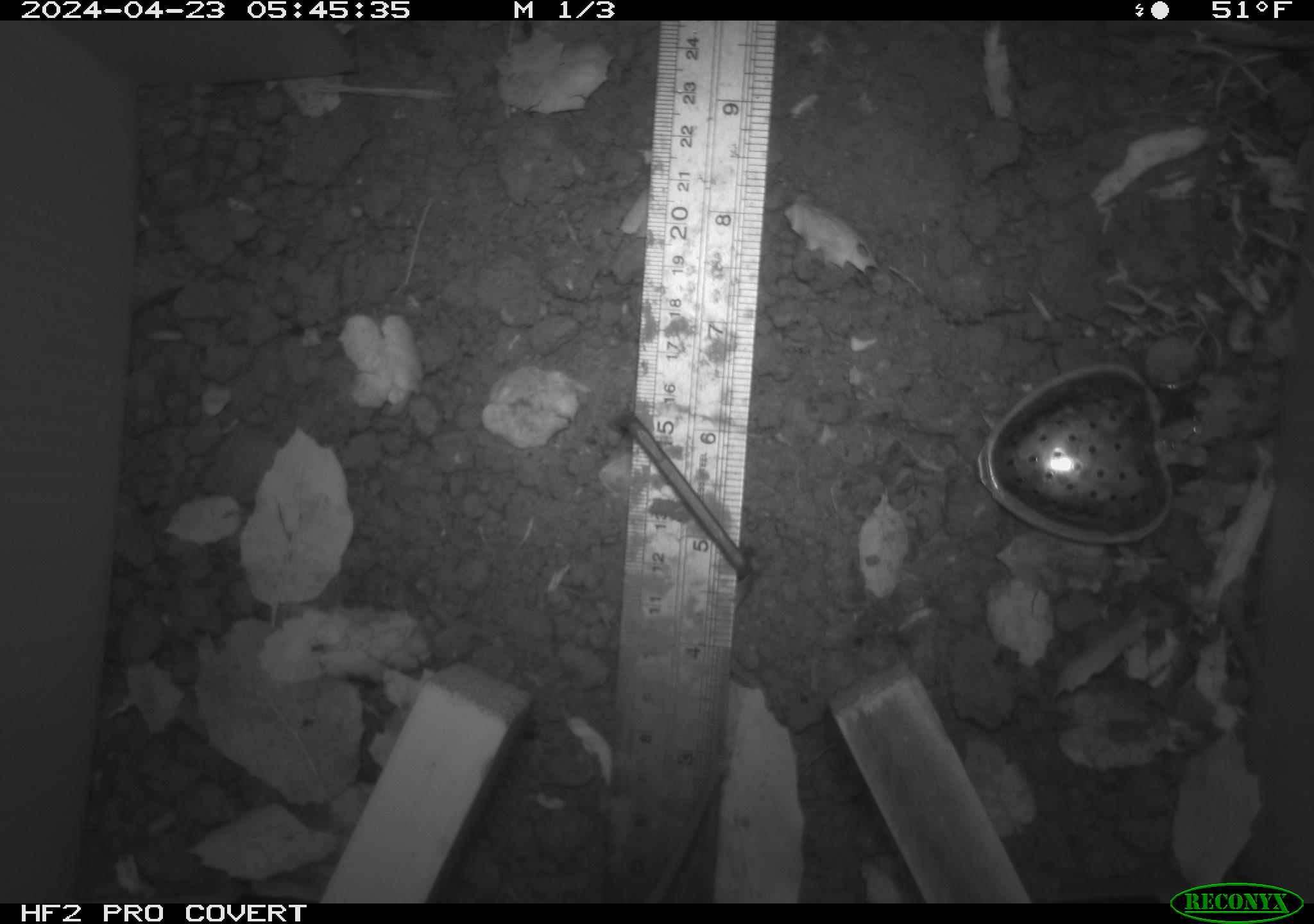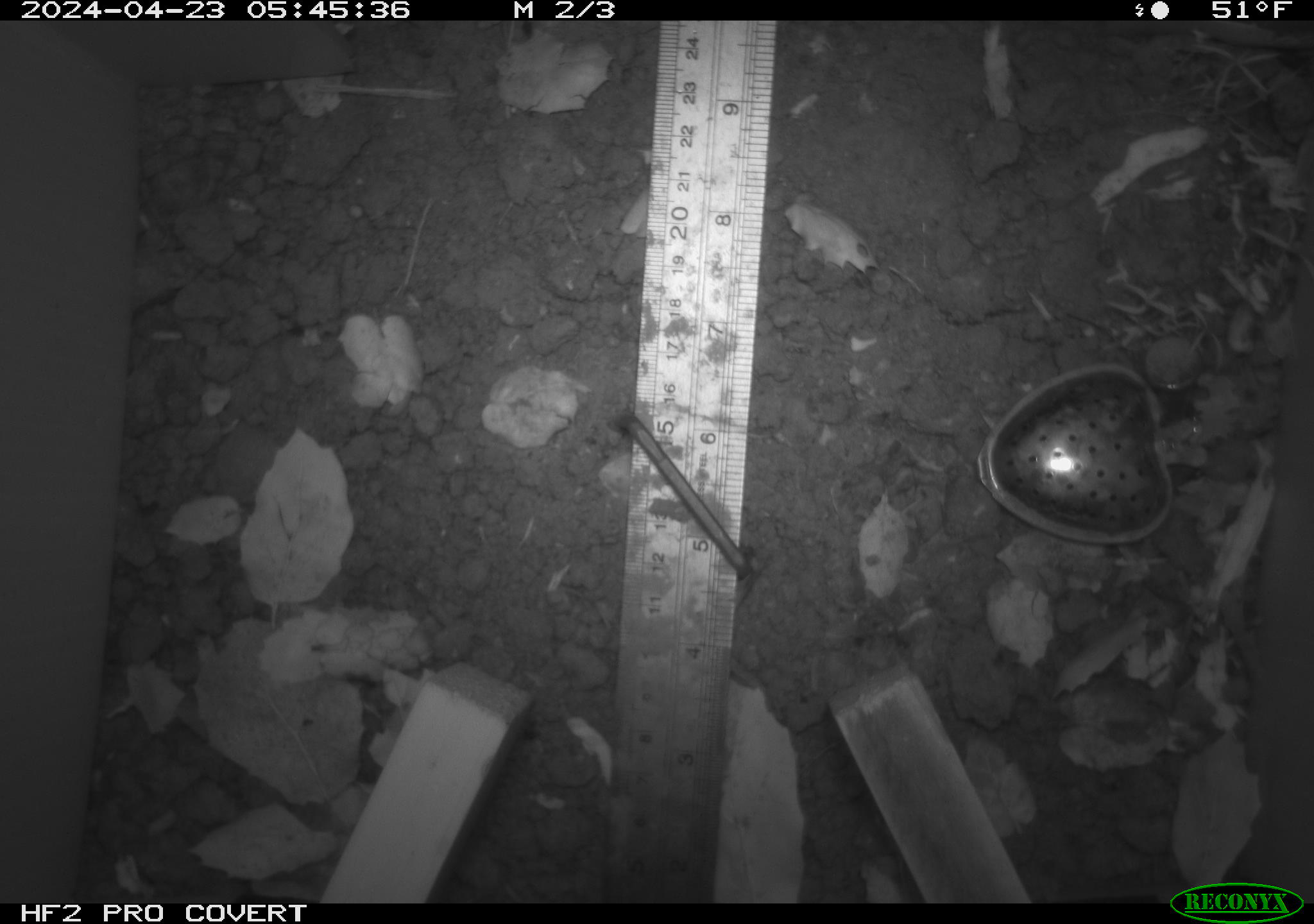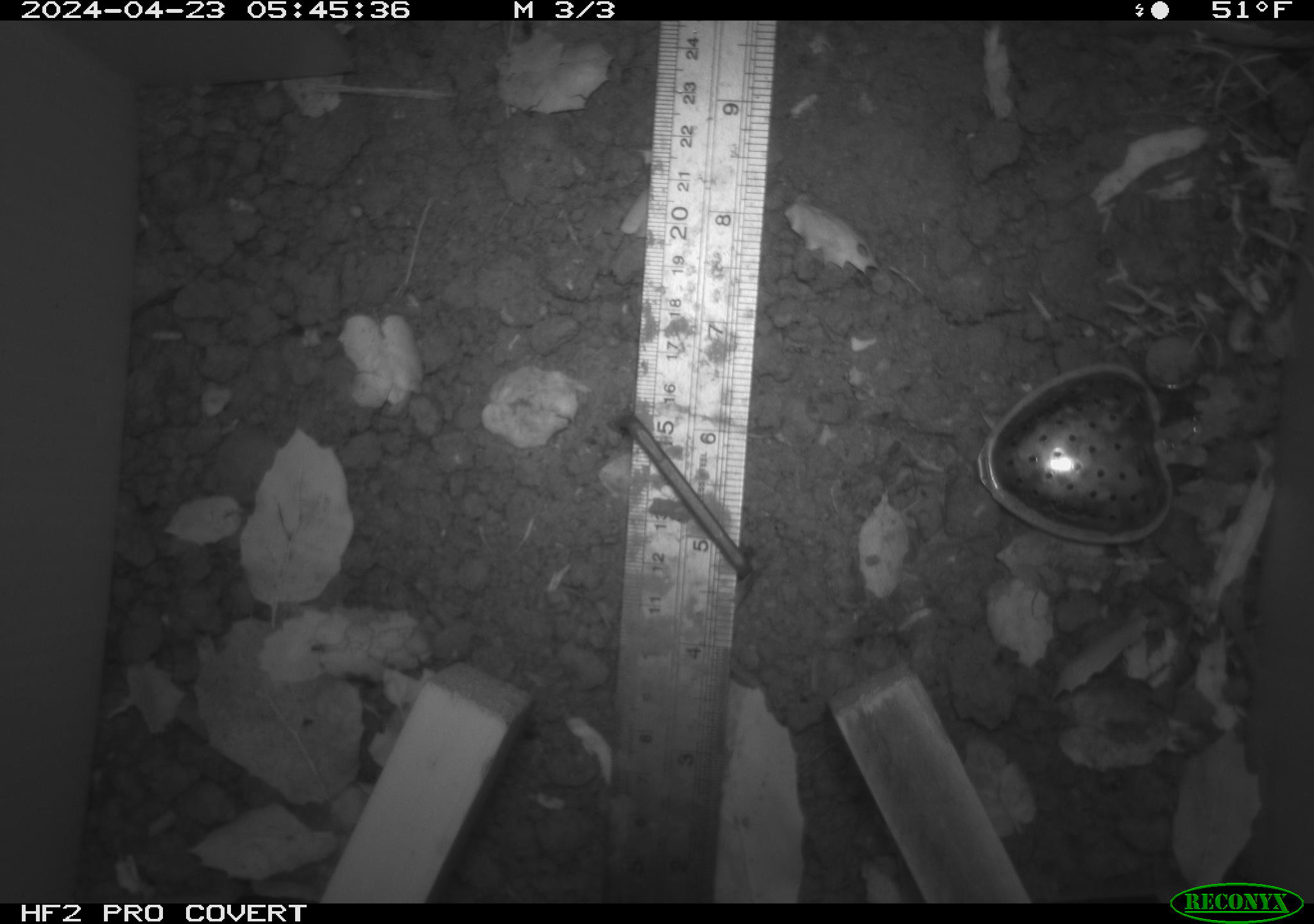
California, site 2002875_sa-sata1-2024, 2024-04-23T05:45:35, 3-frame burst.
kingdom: Animalia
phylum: Chordata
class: Mammalia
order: Rodentia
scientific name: Rodentia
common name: rodent